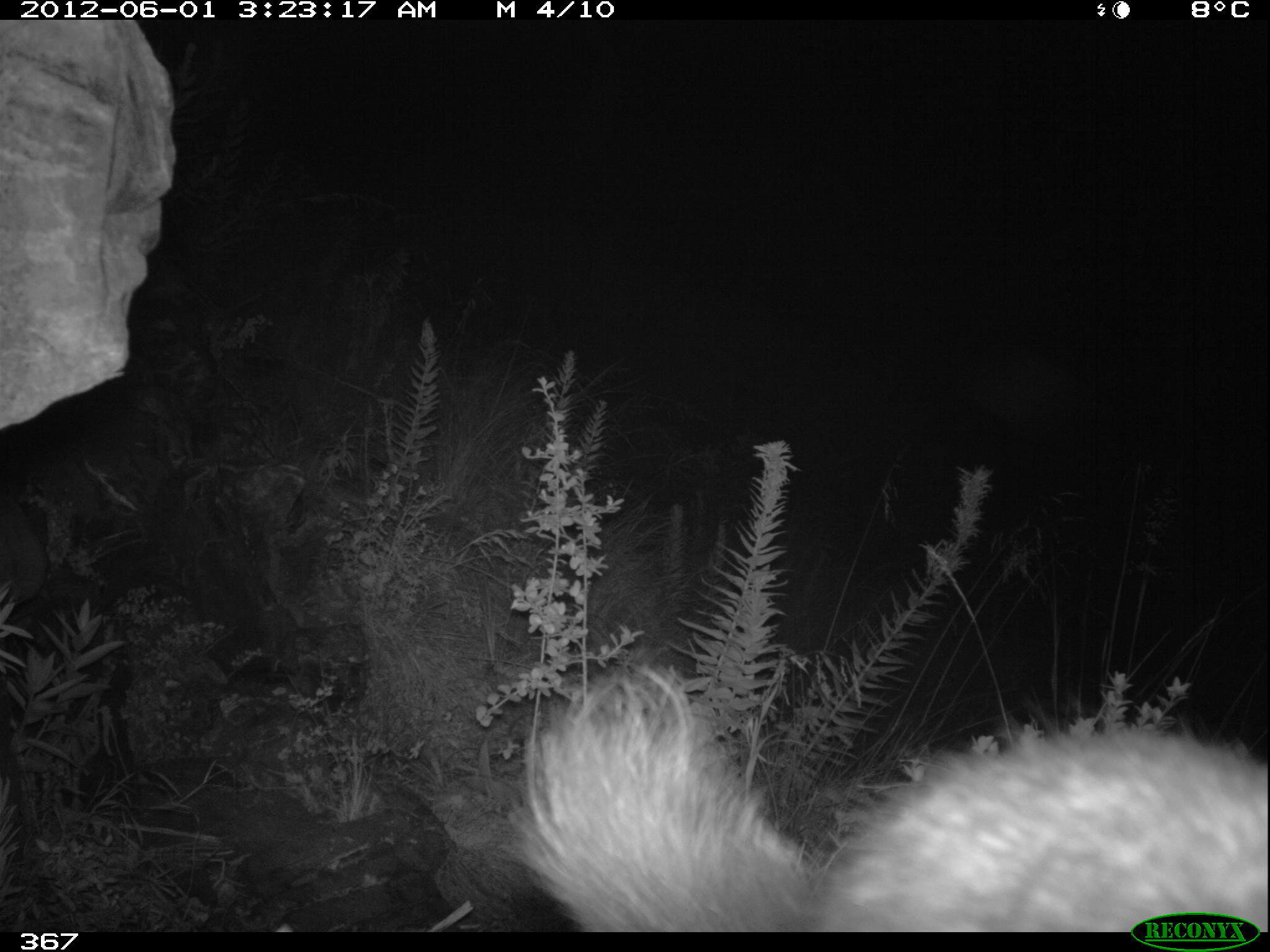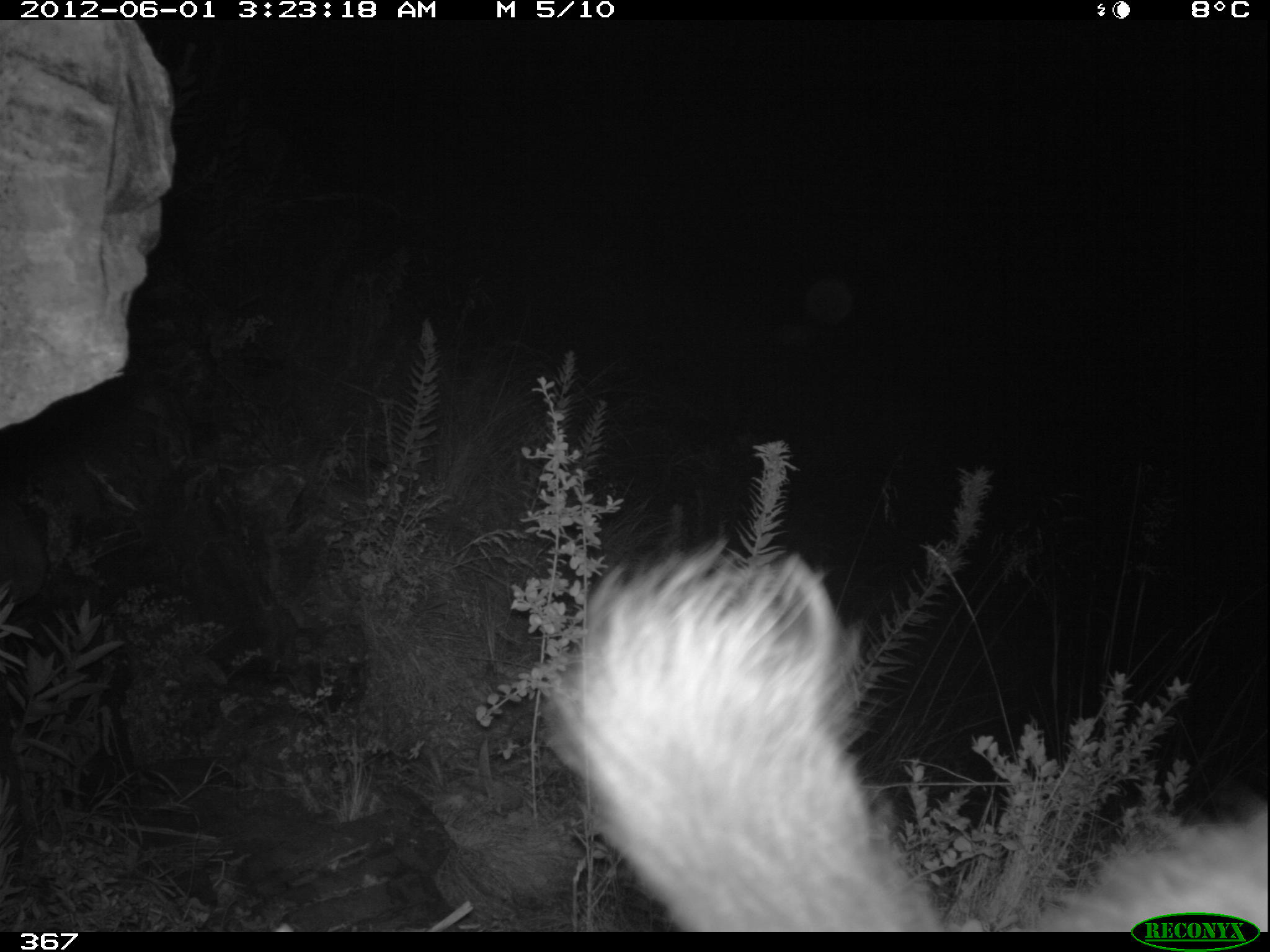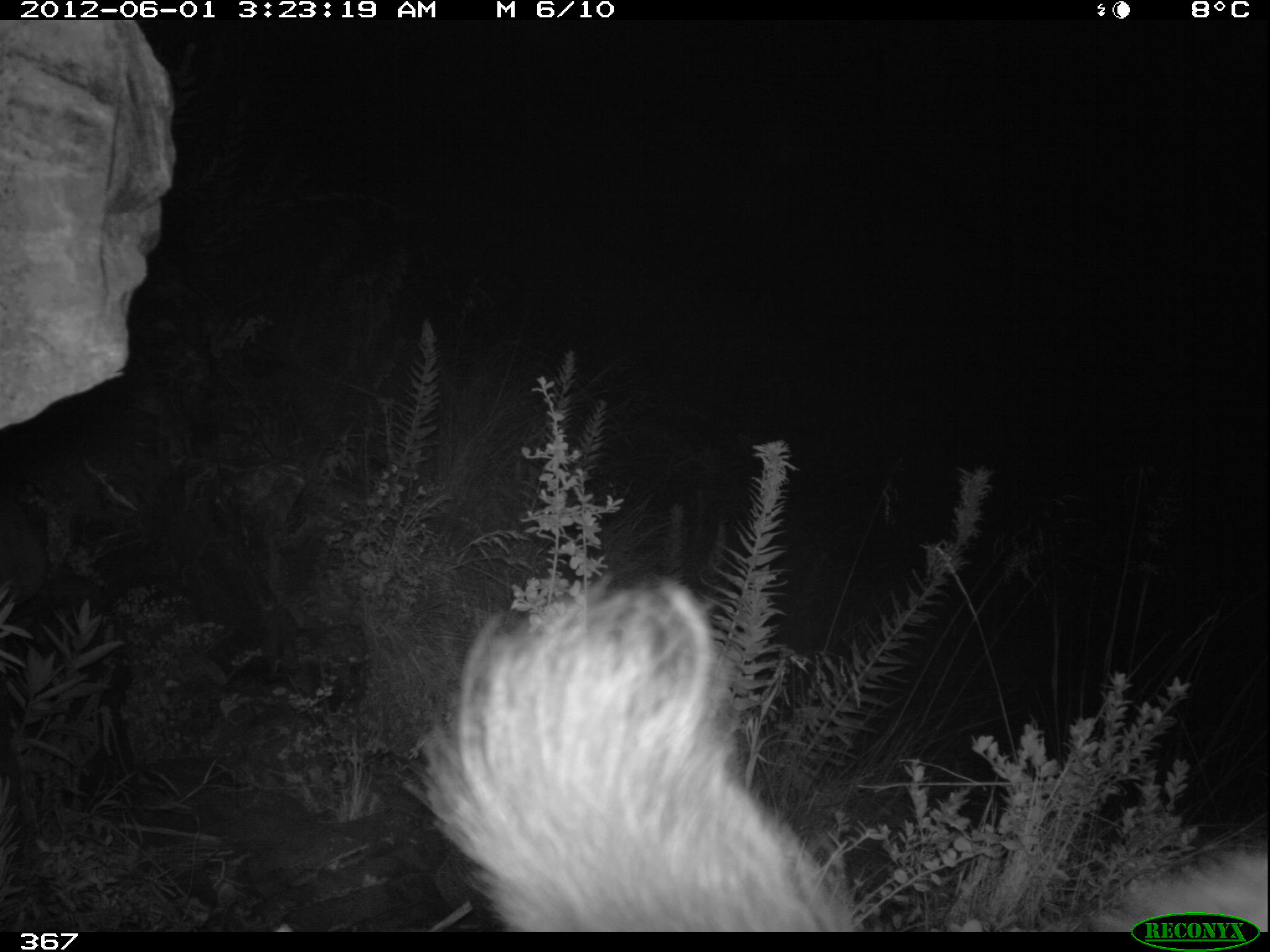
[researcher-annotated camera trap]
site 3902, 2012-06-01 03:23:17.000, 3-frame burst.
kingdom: Animalia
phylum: Chordata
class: Mammalia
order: Rodentia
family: Chinchillidae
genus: Lagidium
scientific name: Lagidium viscacia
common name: mountain viscacha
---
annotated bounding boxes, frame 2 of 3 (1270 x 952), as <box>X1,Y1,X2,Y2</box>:
lagidium viscacia: <box>538,536,1267,931</box>